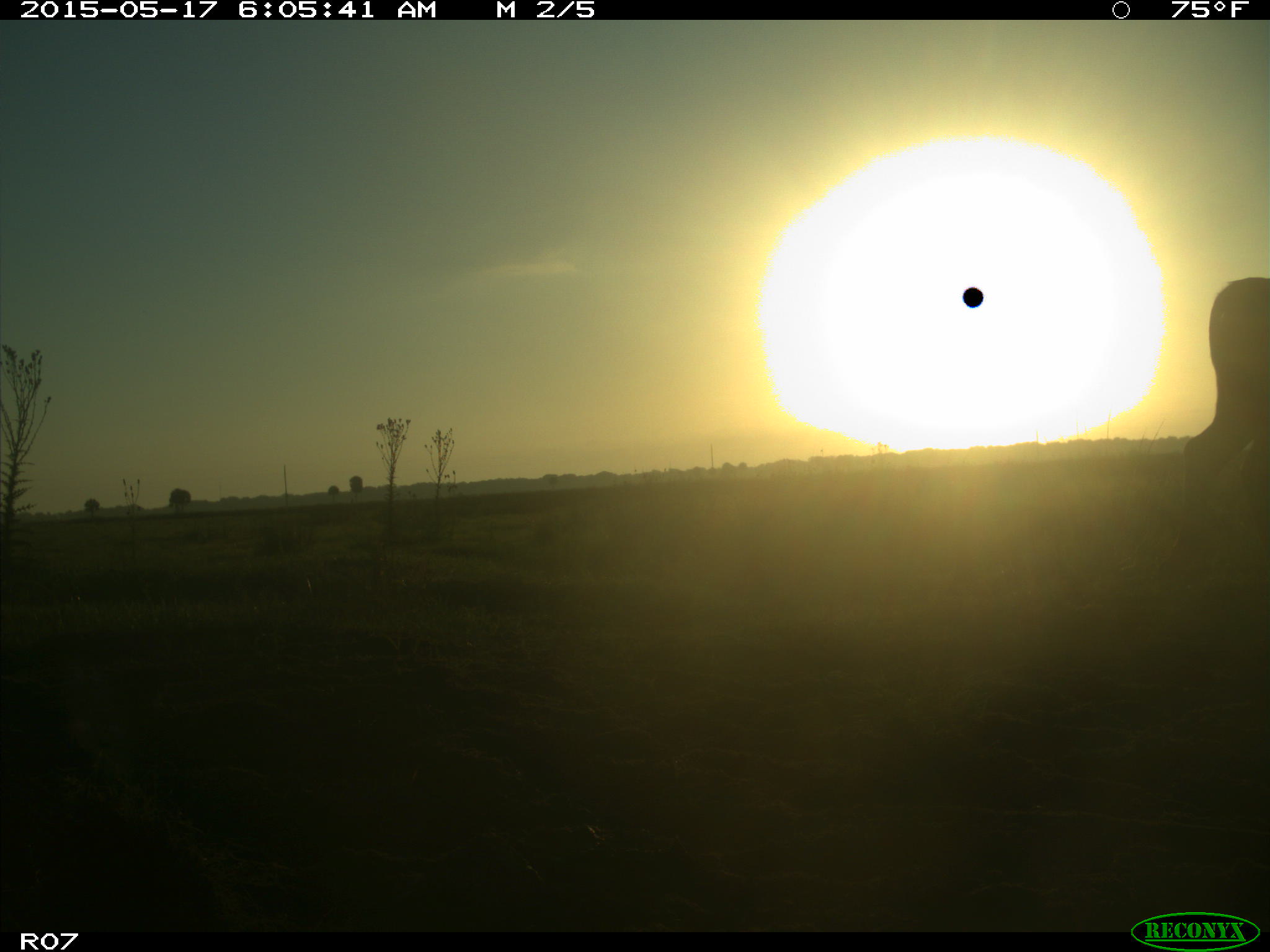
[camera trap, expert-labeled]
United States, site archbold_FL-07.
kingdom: Animalia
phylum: Chordata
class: Mammalia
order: Artiodactyla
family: Bovidae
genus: Bos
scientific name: Bos taurus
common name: domestic cow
Bos taurus (domestic cow).